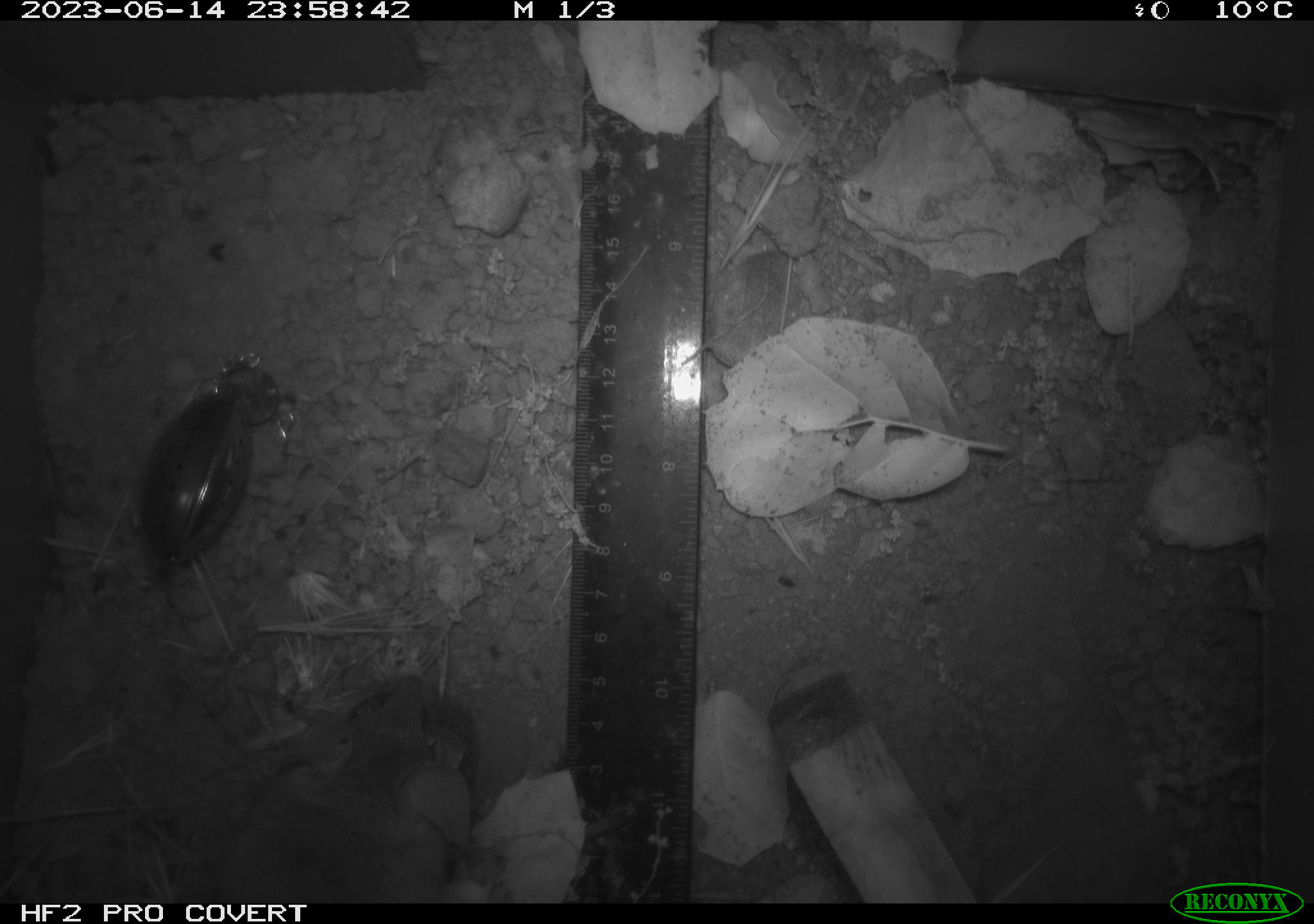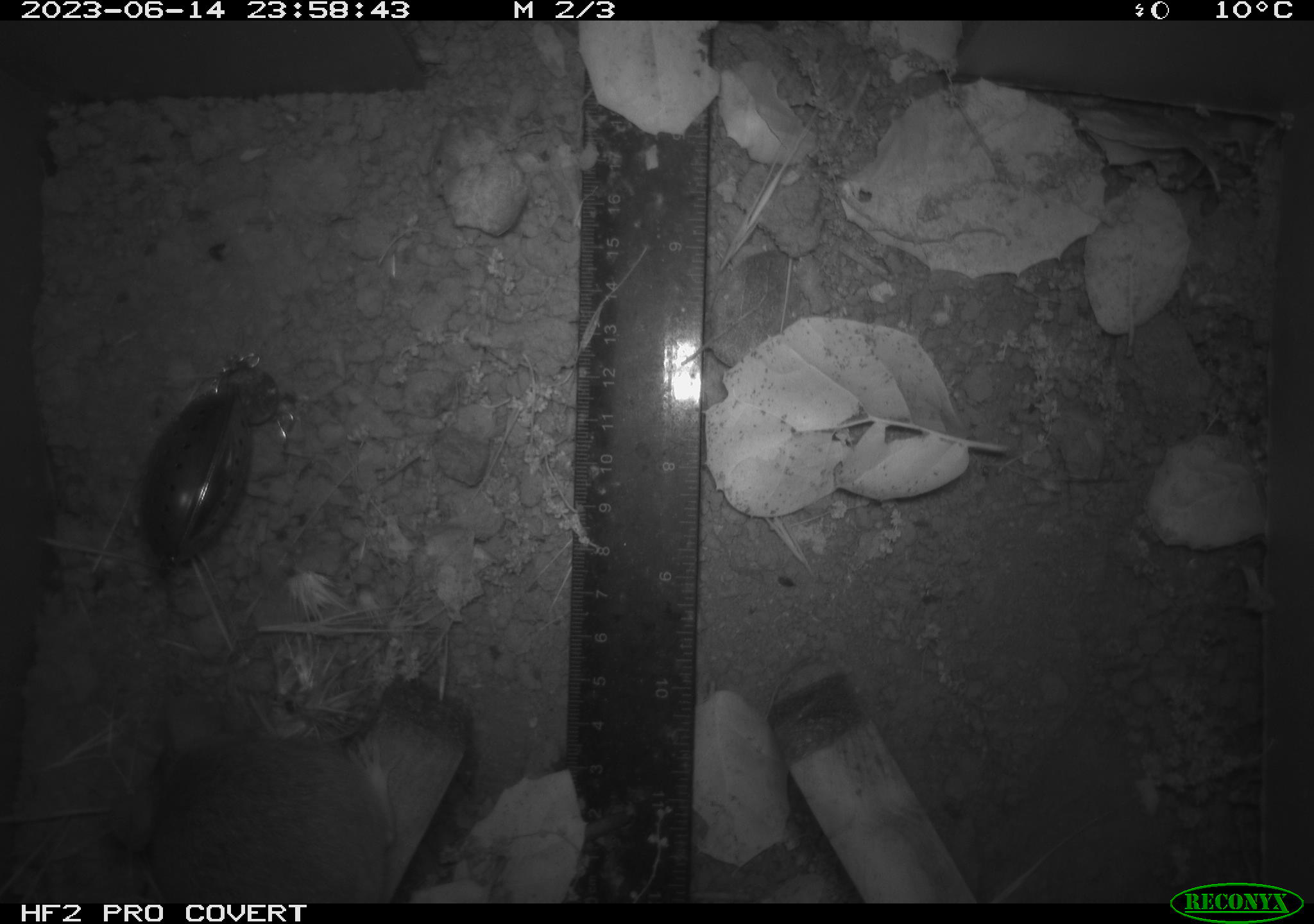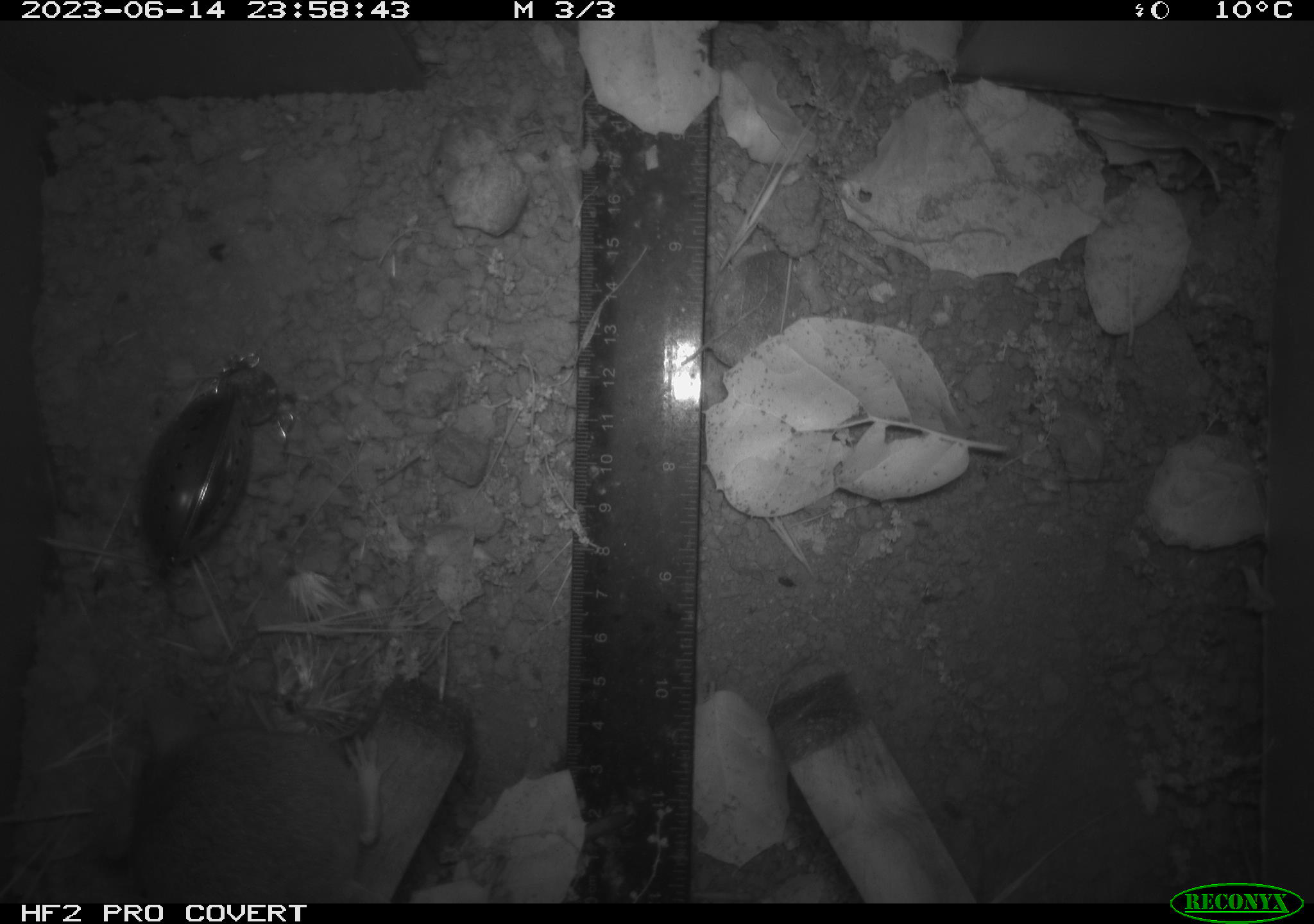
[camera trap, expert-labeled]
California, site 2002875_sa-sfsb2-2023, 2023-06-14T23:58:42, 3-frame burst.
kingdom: Animalia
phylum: Chordata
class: Mammalia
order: Rodentia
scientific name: Rodentia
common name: mouse species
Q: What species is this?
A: Mouse species (Rodentia).